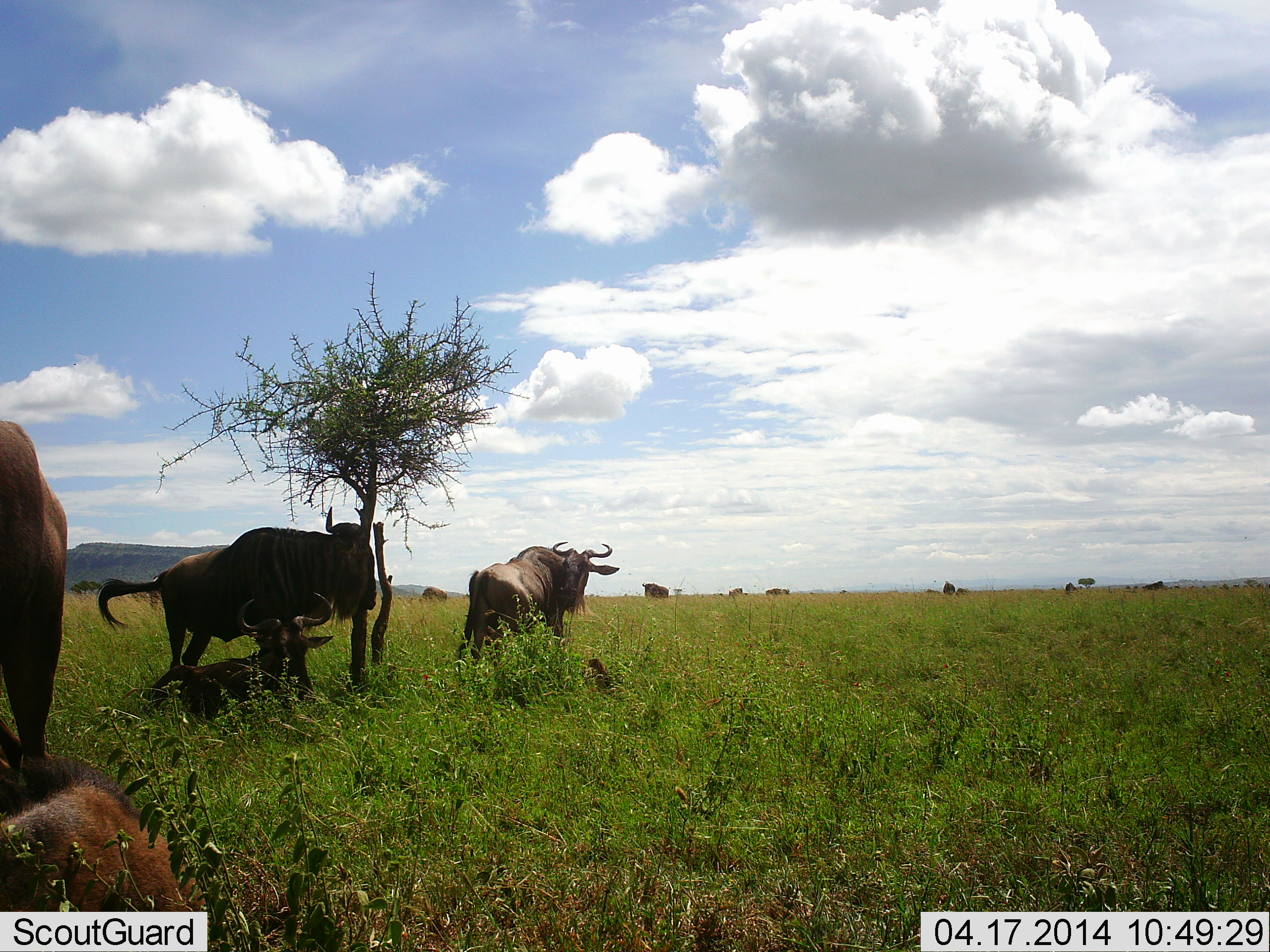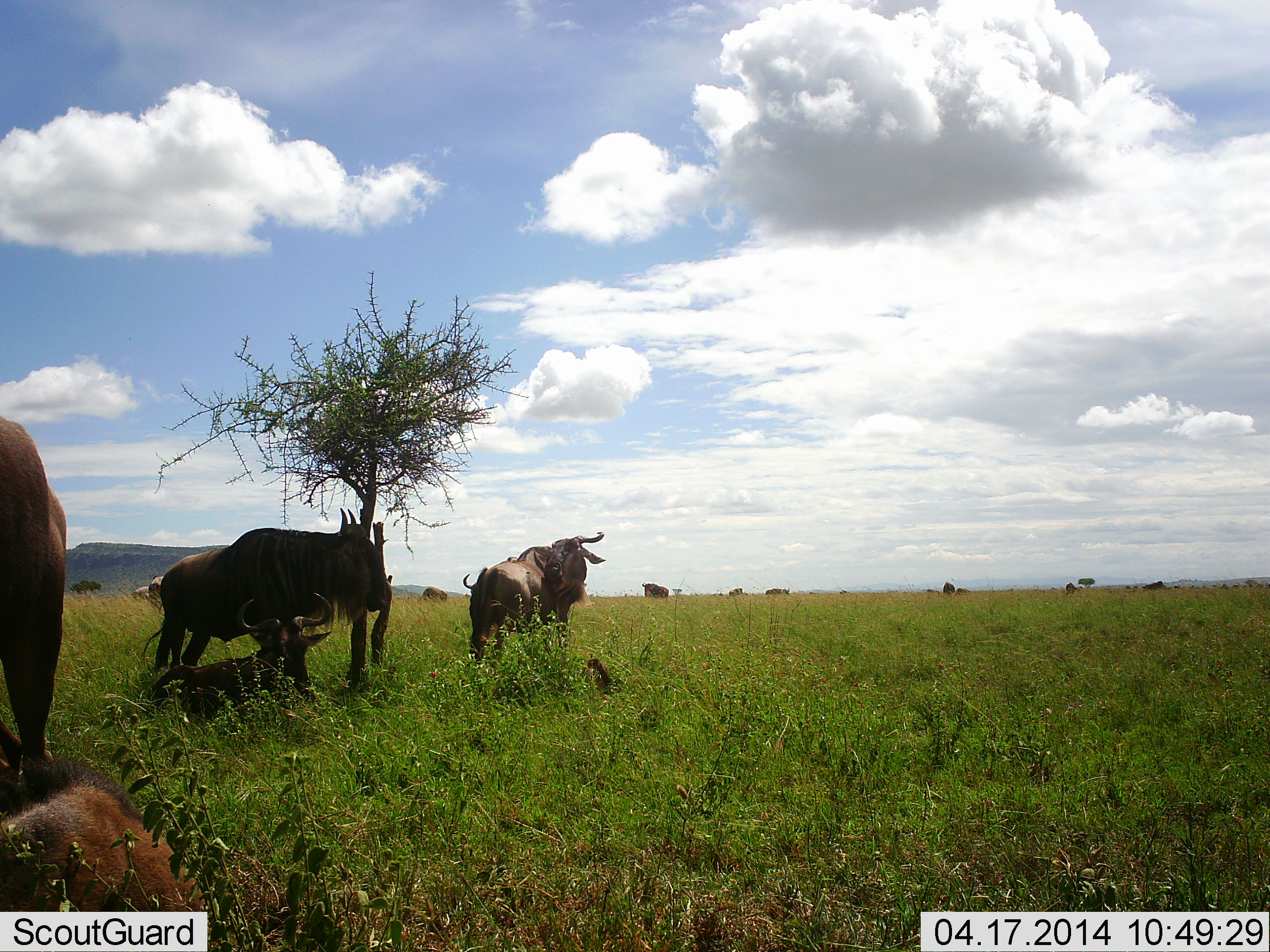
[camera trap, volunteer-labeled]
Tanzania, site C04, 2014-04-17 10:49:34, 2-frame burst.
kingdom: Animalia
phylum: Chordata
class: Mammalia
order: Artiodactyla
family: Bovidae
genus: Connochaetes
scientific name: Connochaetes taurinus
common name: blue wildebeest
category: wildebeest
Wildebeest (blue wildebeest) (Connochaetes taurinus), count 11-50. Behavior (volunteer vote fractions): standing 70%, resting 90%, moving 30%, interacting 0%. Young present (vote fraction): 30%. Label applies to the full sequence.